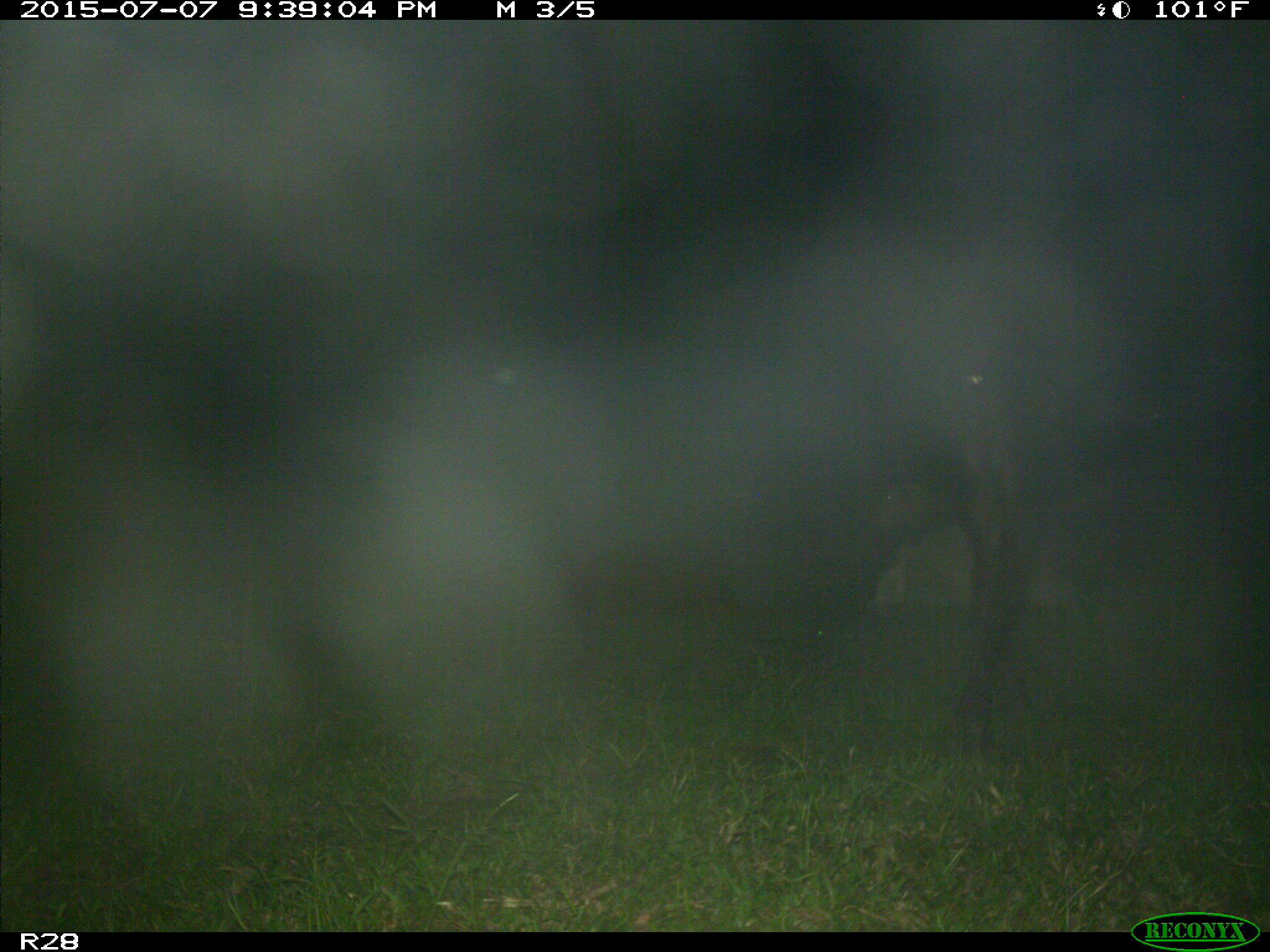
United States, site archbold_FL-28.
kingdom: Animalia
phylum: Chordata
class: Mammalia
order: Artiodactyla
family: Bovidae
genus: Bos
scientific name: Bos taurus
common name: domestic cow